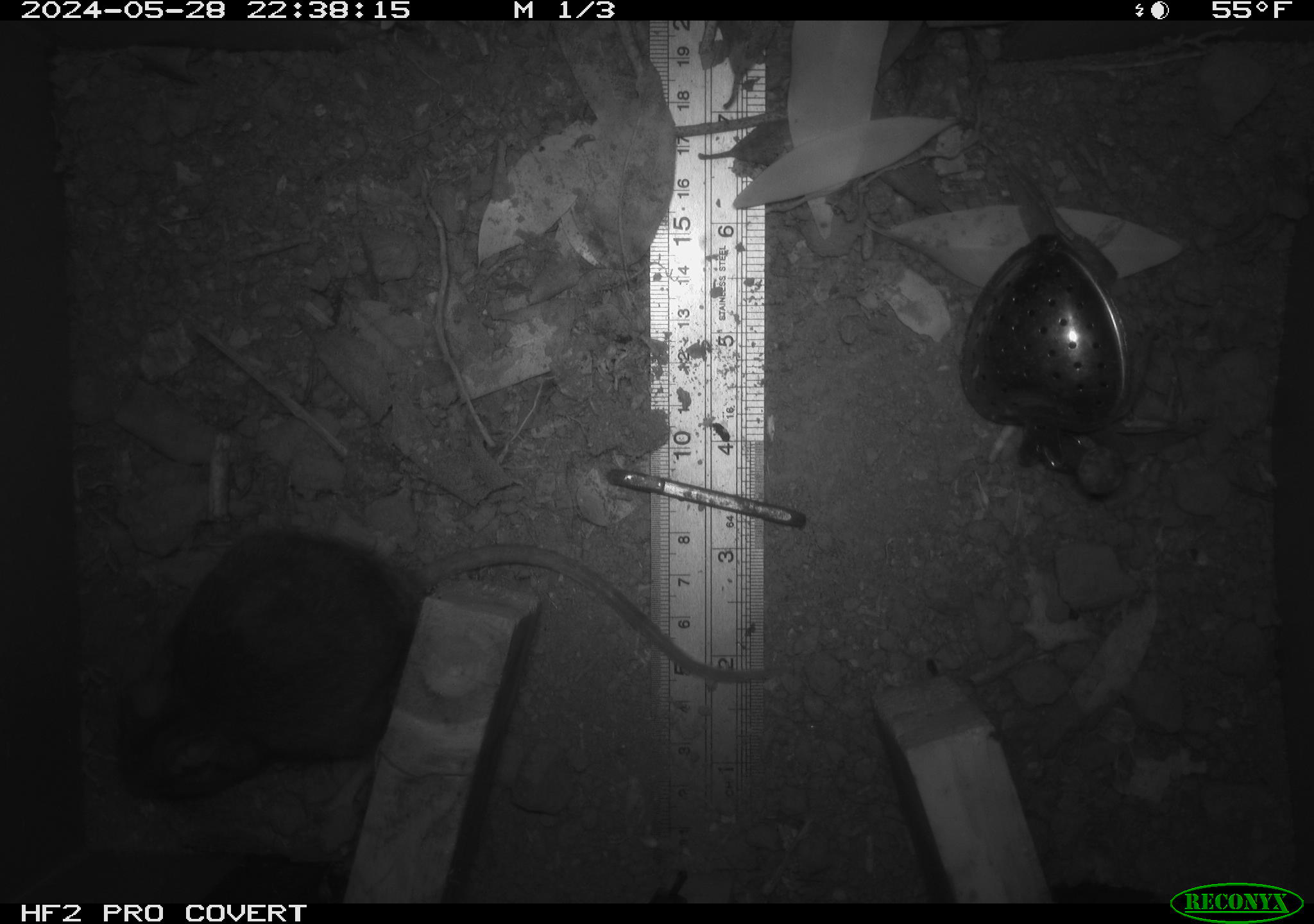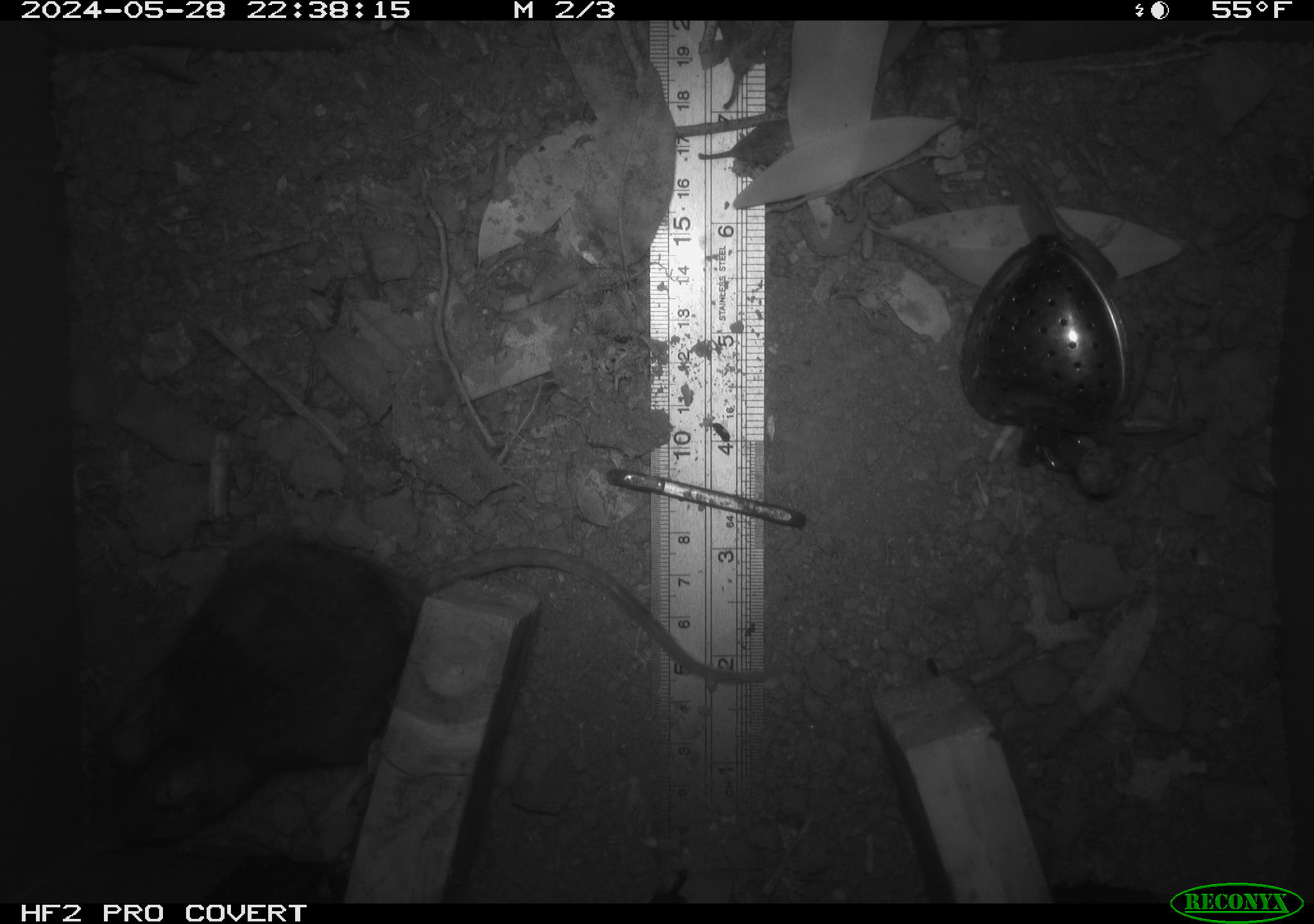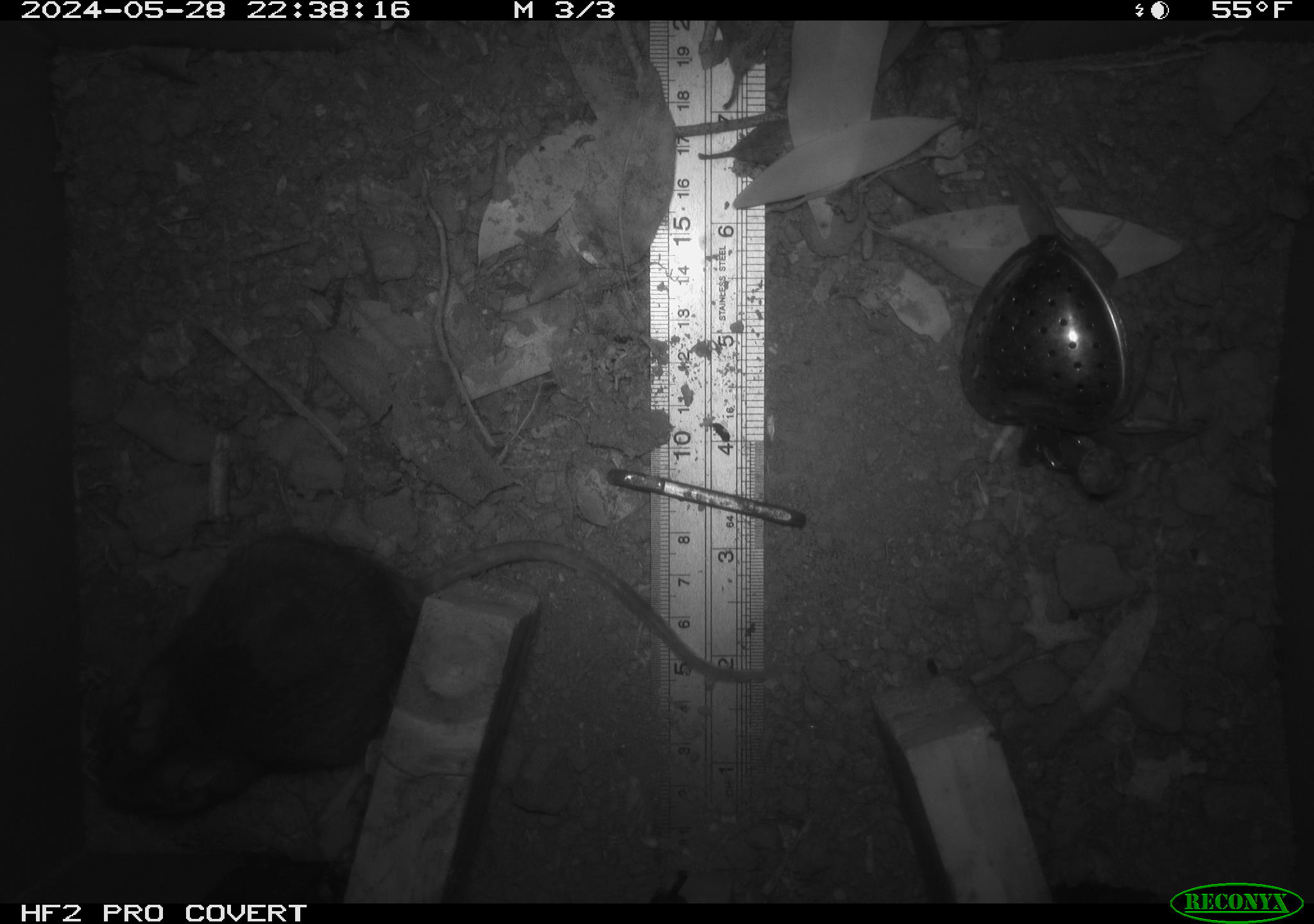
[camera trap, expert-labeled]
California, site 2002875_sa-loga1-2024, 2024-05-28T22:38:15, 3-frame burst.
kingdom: Animalia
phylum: Chordata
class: Mammalia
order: Rodentia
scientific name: Rodentia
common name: rodent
Rodent (Rodentia).